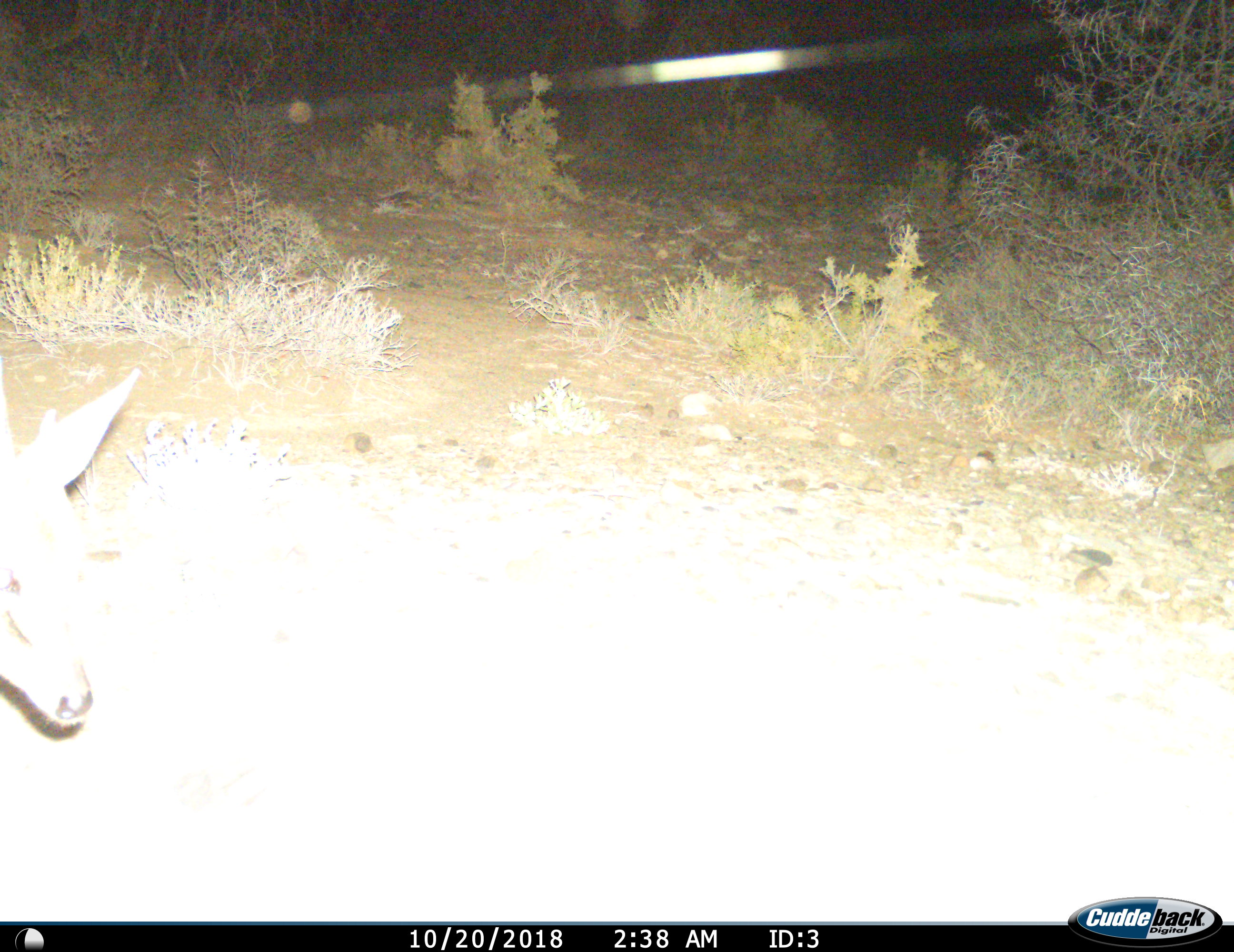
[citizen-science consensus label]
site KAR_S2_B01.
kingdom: Animalia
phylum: Chordata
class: Mammalia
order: Artiodactyla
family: Bovidae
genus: Sylvicapra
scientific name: Sylvicapra grimmia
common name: common duiker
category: duikercommongrey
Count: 1.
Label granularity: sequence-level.